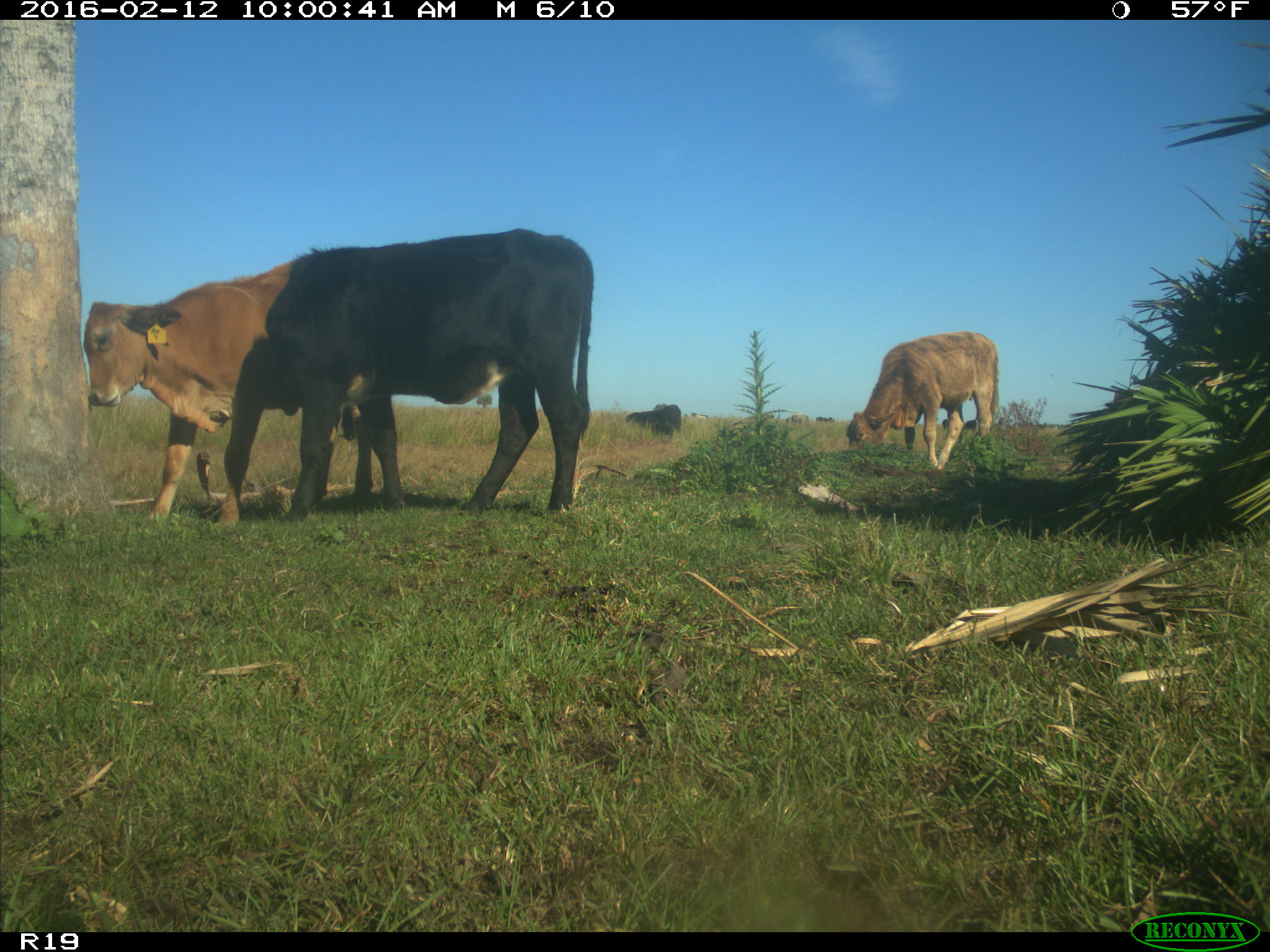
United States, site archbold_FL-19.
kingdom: Animalia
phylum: Chordata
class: Mammalia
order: Artiodactyla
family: Bovidae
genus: Bos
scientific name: Bos taurus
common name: domestic cow